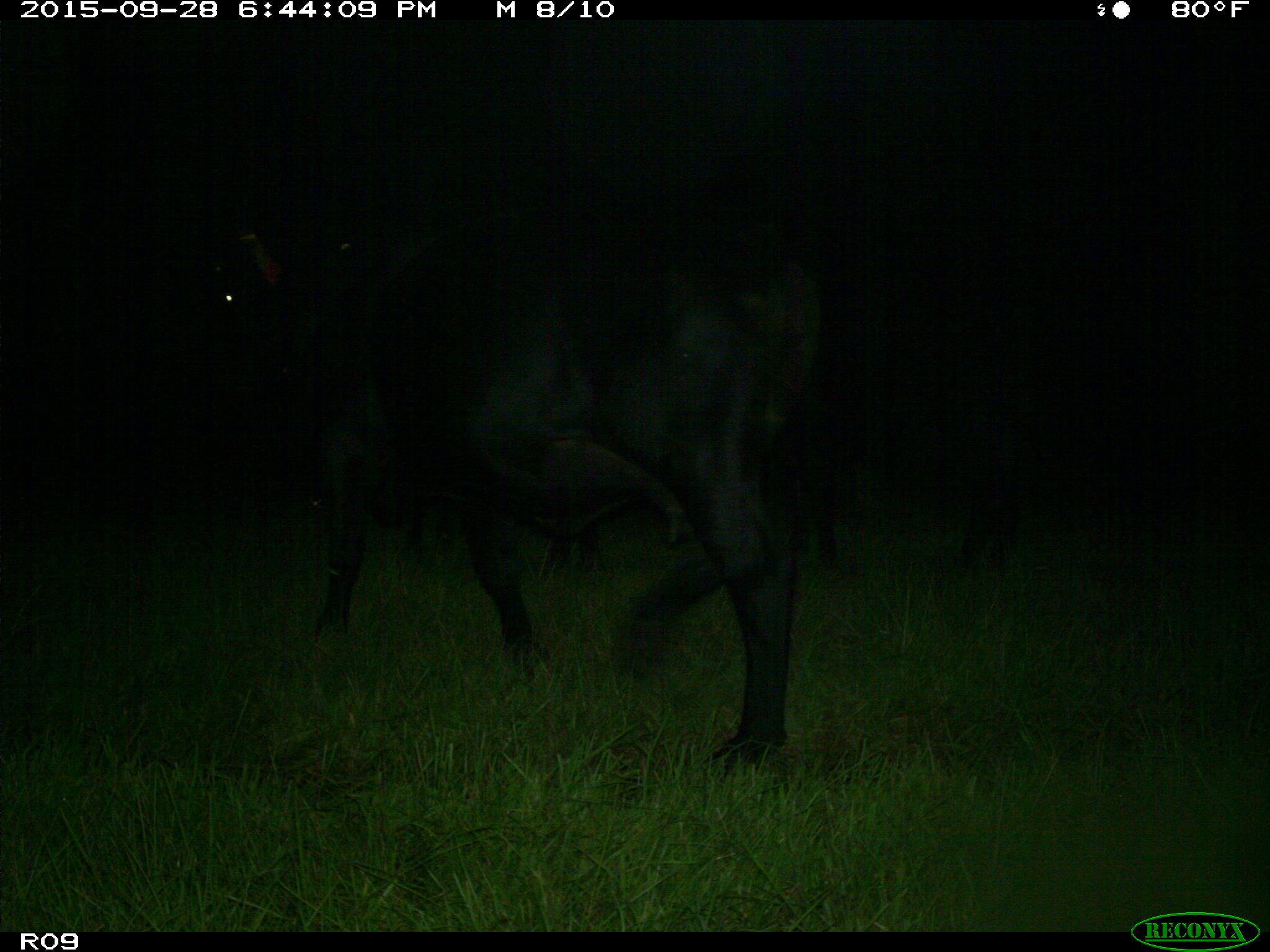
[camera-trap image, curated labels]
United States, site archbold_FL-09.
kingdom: Animalia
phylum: Chordata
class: Mammalia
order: Artiodactyla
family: Bovidae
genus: Bos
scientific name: Bos taurus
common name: domestic cow